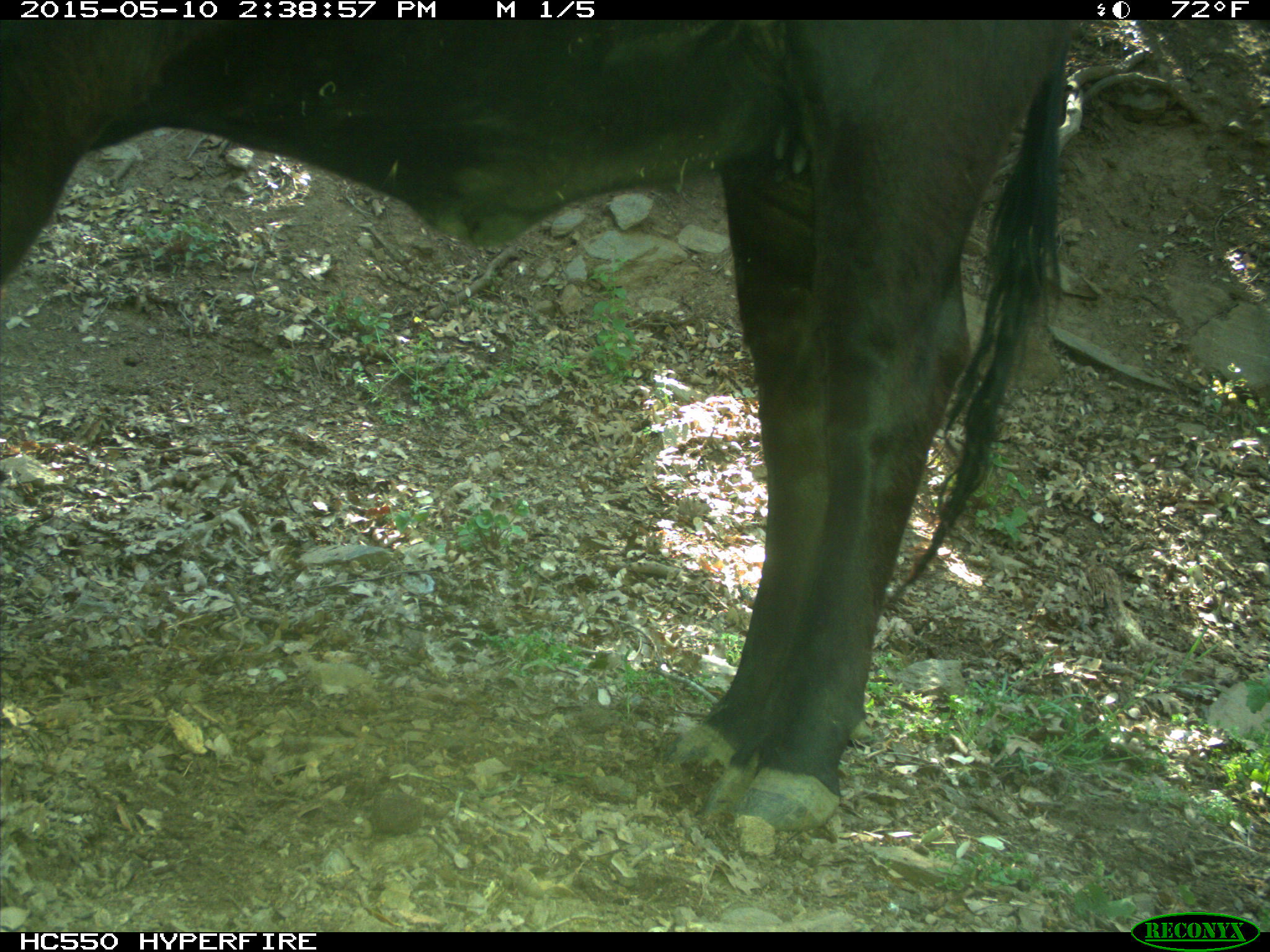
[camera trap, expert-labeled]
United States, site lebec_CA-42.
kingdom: Animalia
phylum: Chordata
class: Mammalia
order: Artiodactyla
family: Bovidae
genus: Bos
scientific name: Bos taurus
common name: domestic cow